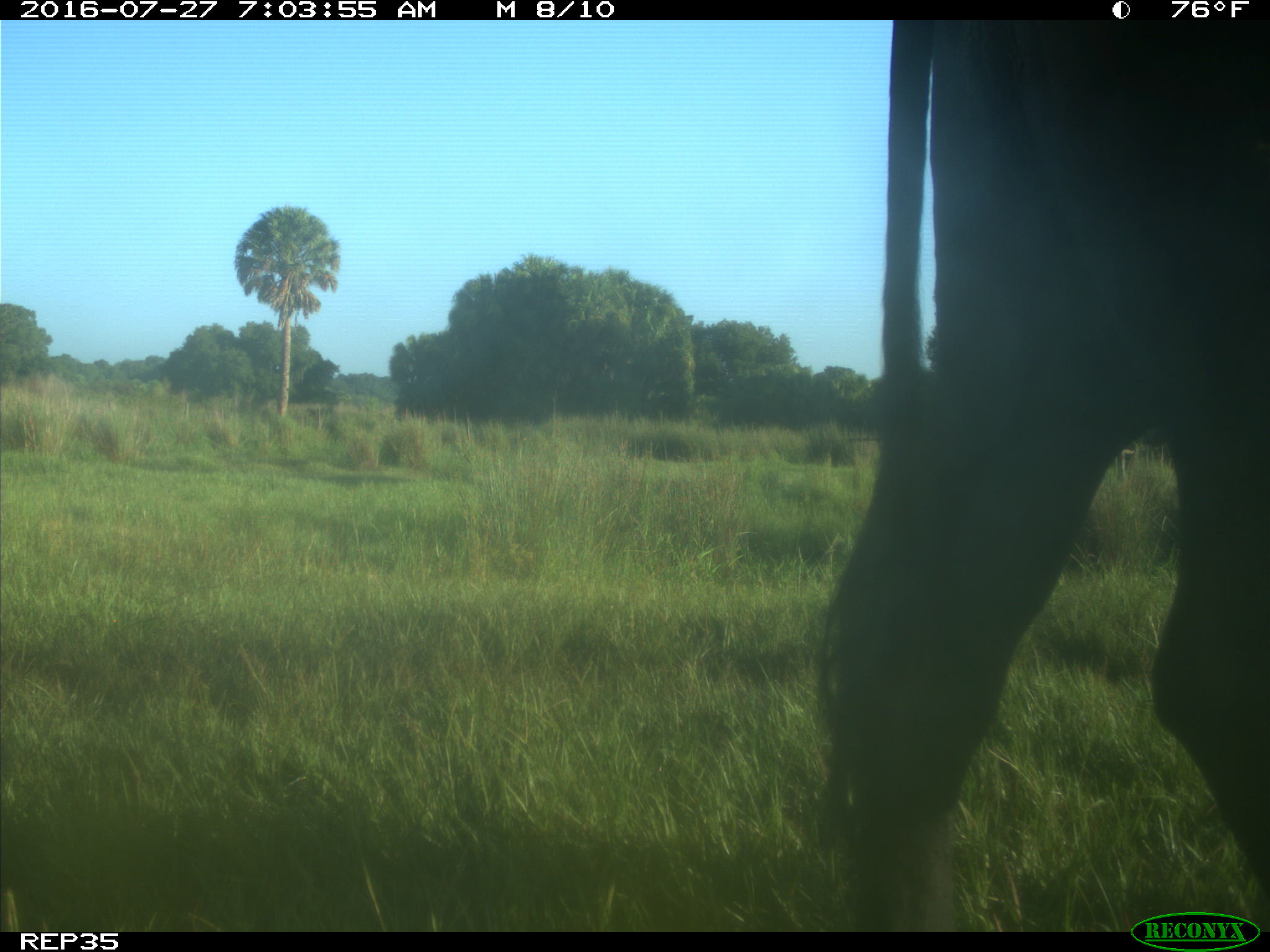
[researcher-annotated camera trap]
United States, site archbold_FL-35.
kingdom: Animalia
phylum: Chordata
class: Mammalia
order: Artiodactyla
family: Bovidae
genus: Bos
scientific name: Bos taurus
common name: domestic cow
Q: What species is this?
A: Bos taurus (domestic cow).